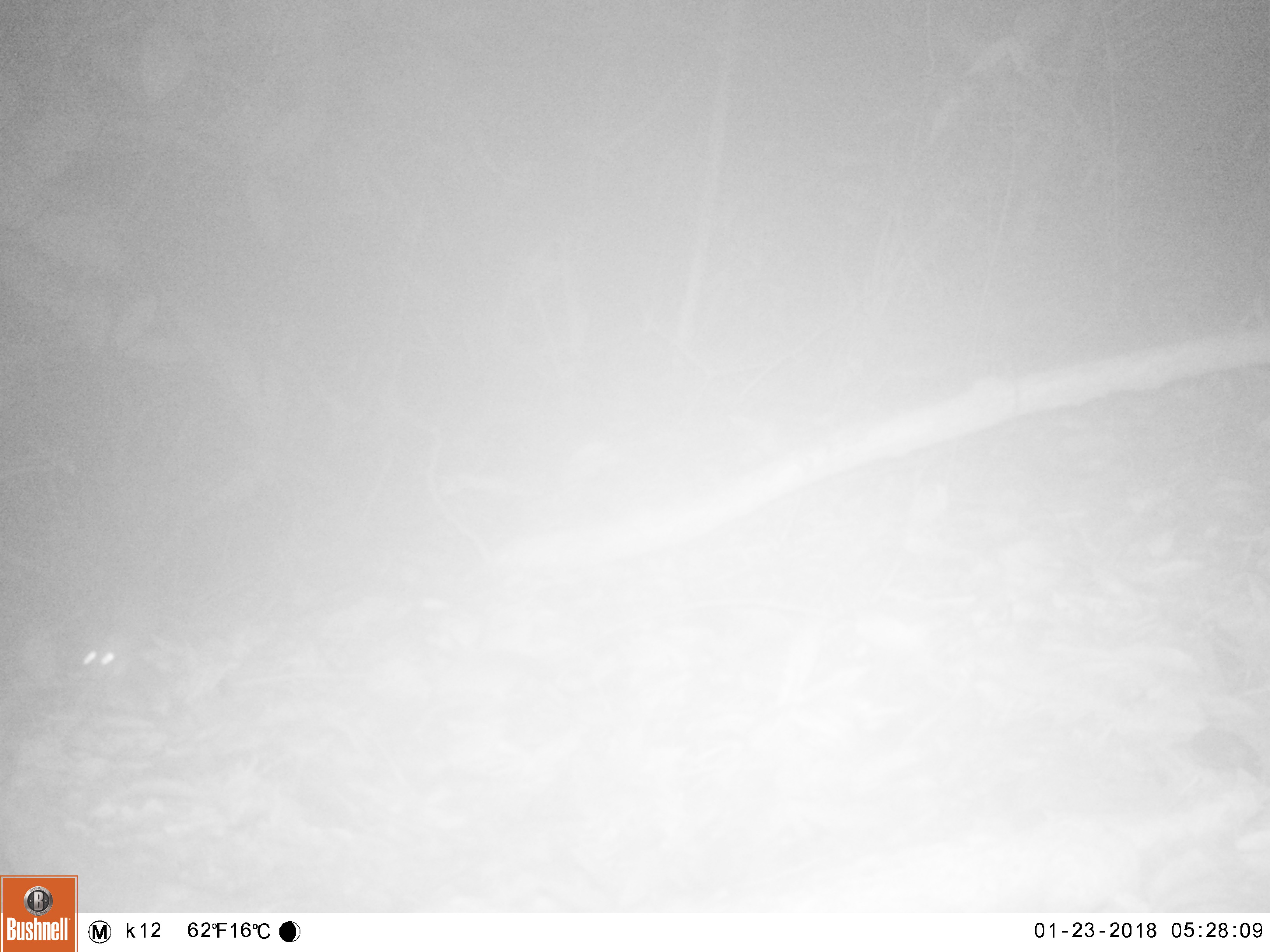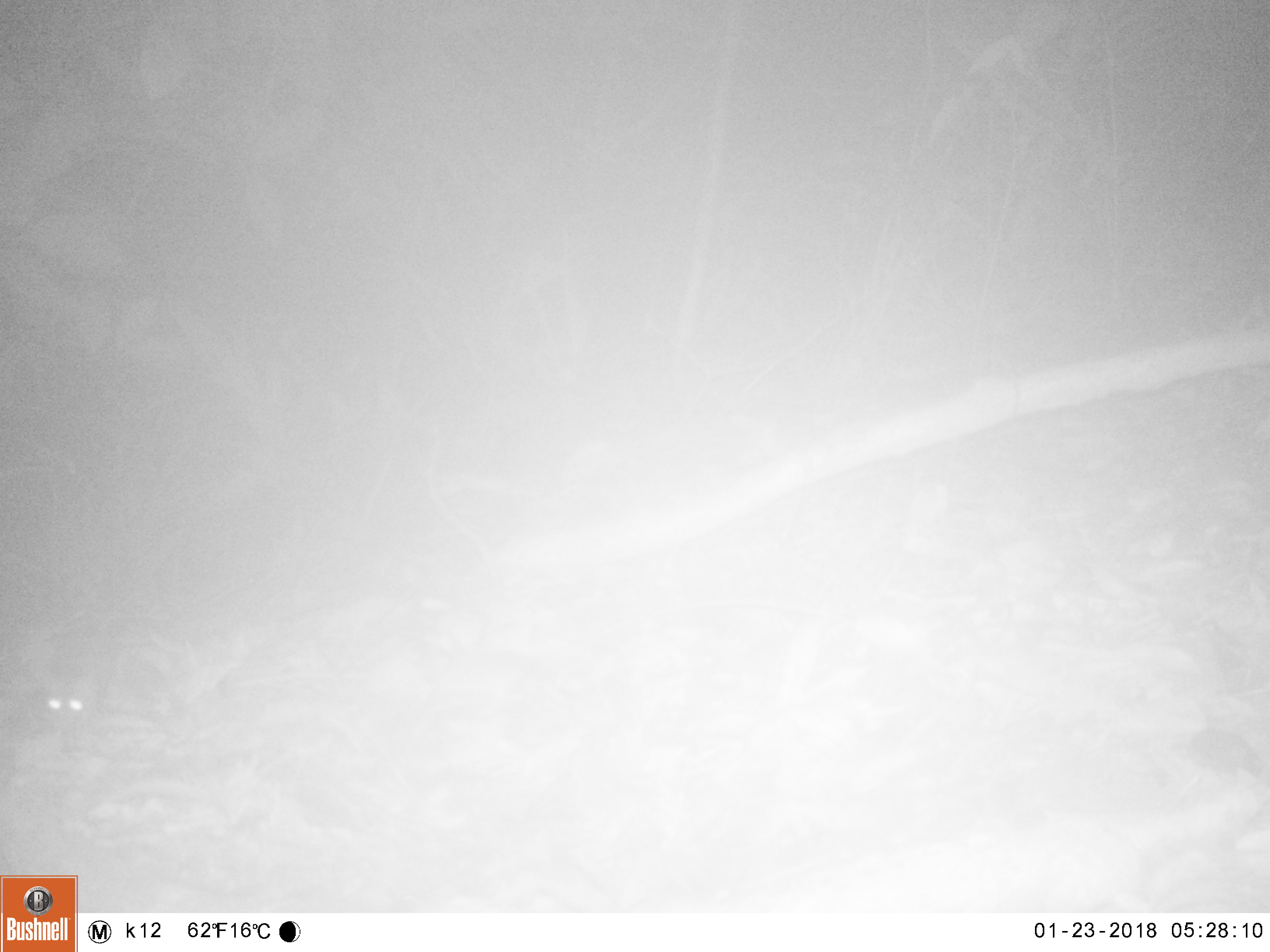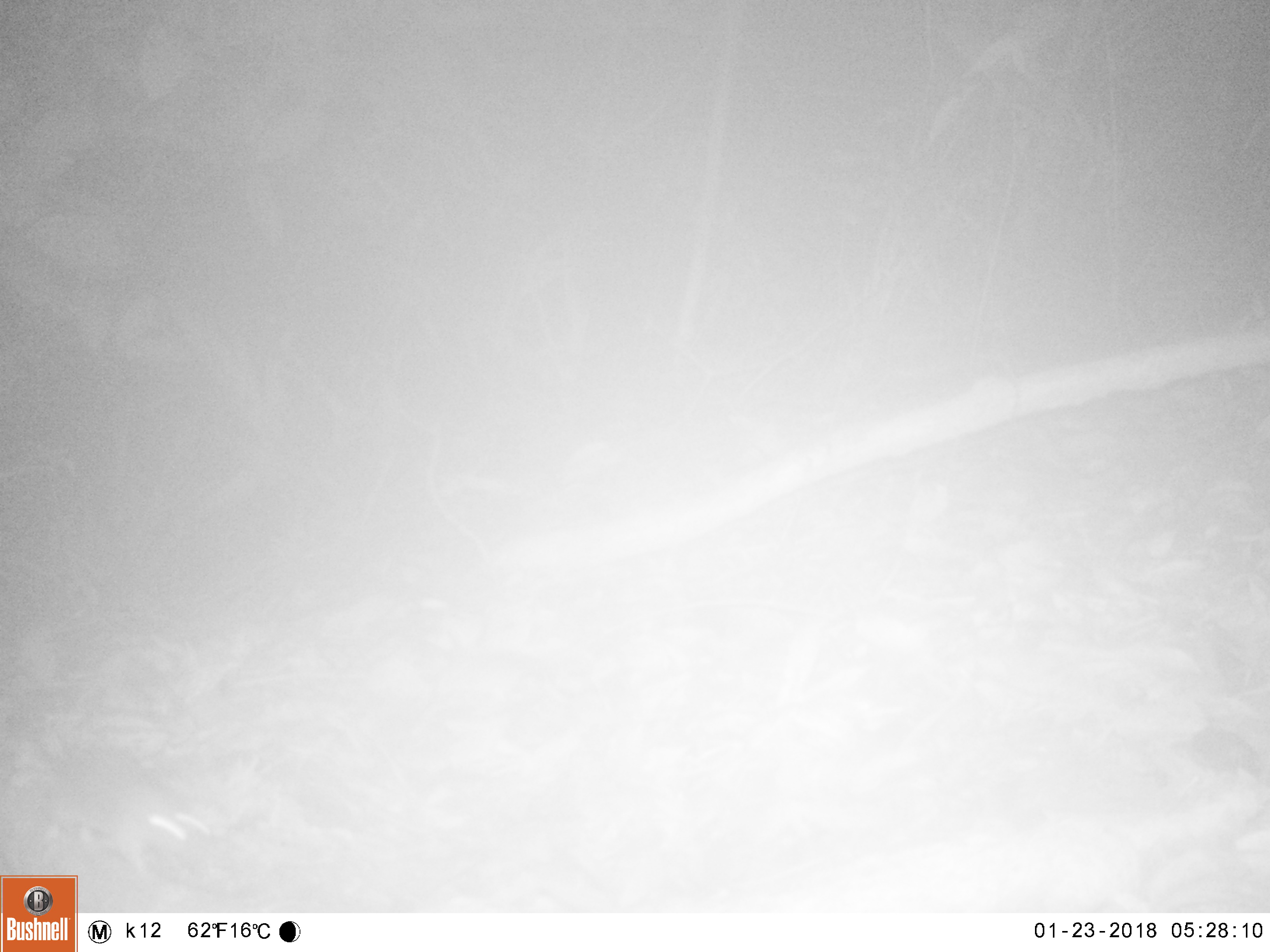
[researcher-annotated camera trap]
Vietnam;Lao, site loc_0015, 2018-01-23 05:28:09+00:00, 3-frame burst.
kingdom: Animalia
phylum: Chordata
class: Mammalia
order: Rodentia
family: Muridae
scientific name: Muridae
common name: old-world mice and rats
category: unidentified murid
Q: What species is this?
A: Unidentified murid (old-world mice and rats) (Muridae).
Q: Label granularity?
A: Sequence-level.